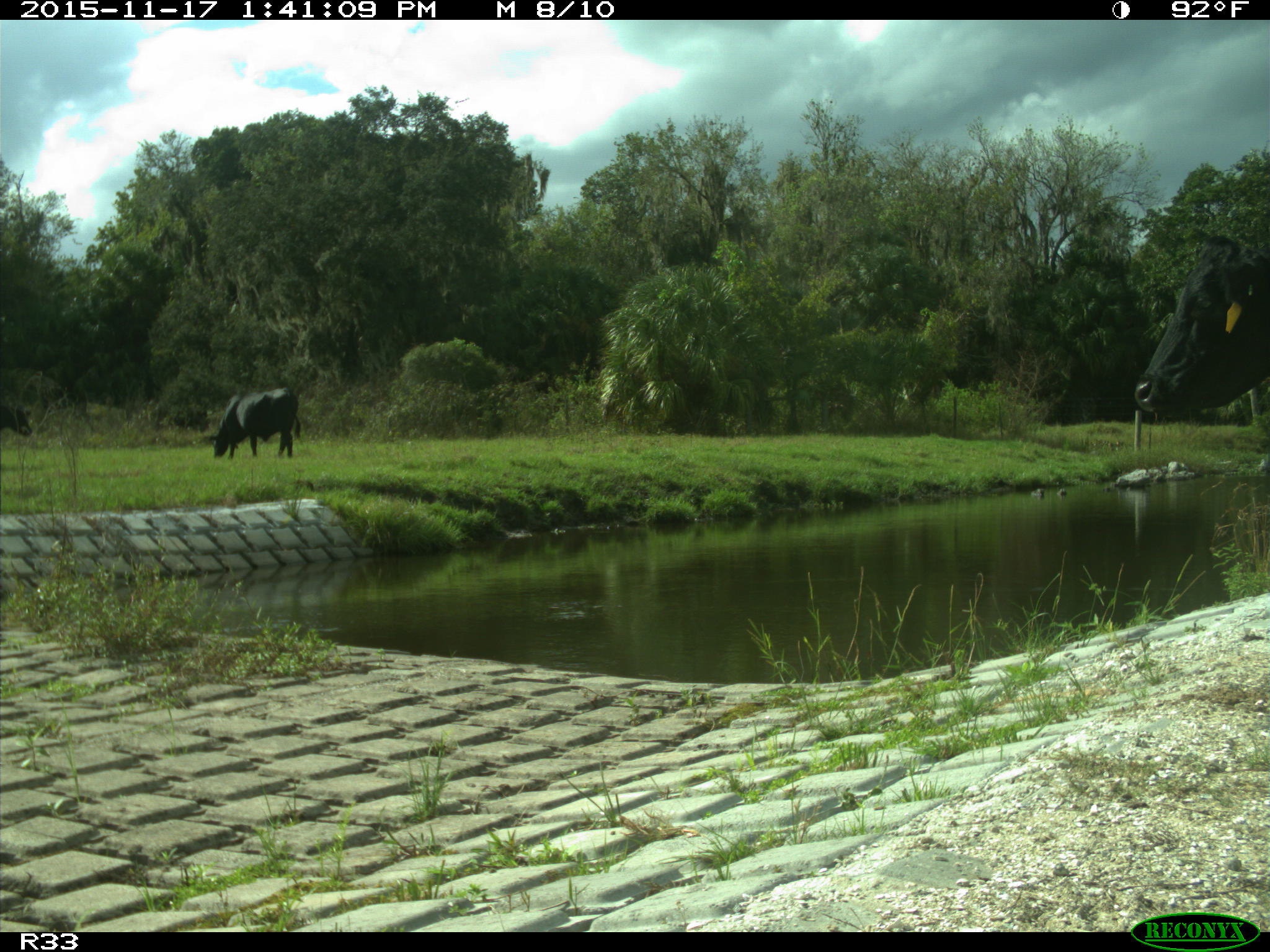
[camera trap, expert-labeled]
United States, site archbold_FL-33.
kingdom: Animalia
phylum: Chordata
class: Mammalia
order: Artiodactyla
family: Bovidae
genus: Bos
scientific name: Bos taurus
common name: domestic cow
Bos taurus (domestic cow).